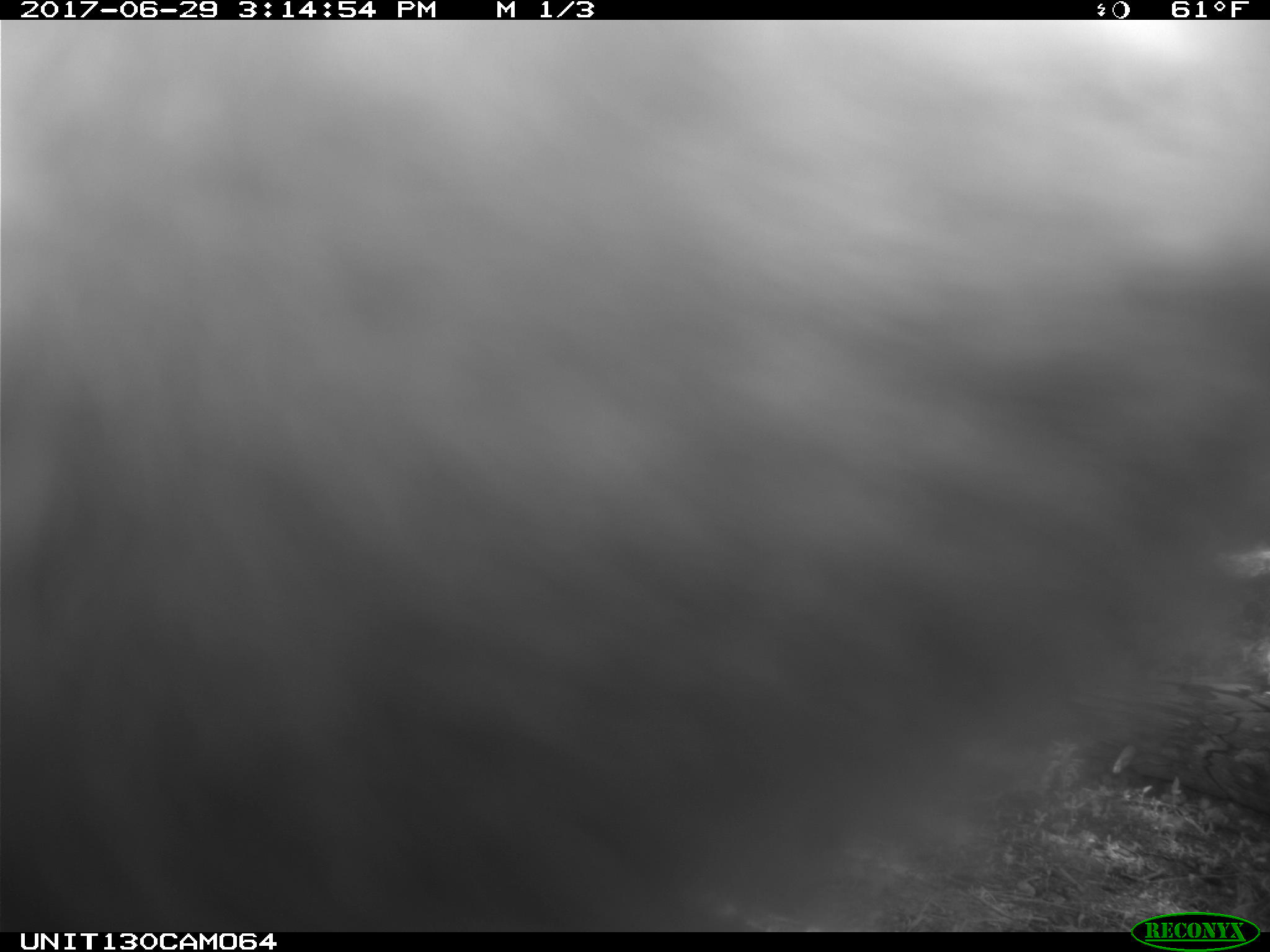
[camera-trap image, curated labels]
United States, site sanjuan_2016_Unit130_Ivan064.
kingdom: Animalia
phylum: Chordata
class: Mammalia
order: Carnivora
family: Ursidae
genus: Ursus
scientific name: Ursus americanus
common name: american black bear